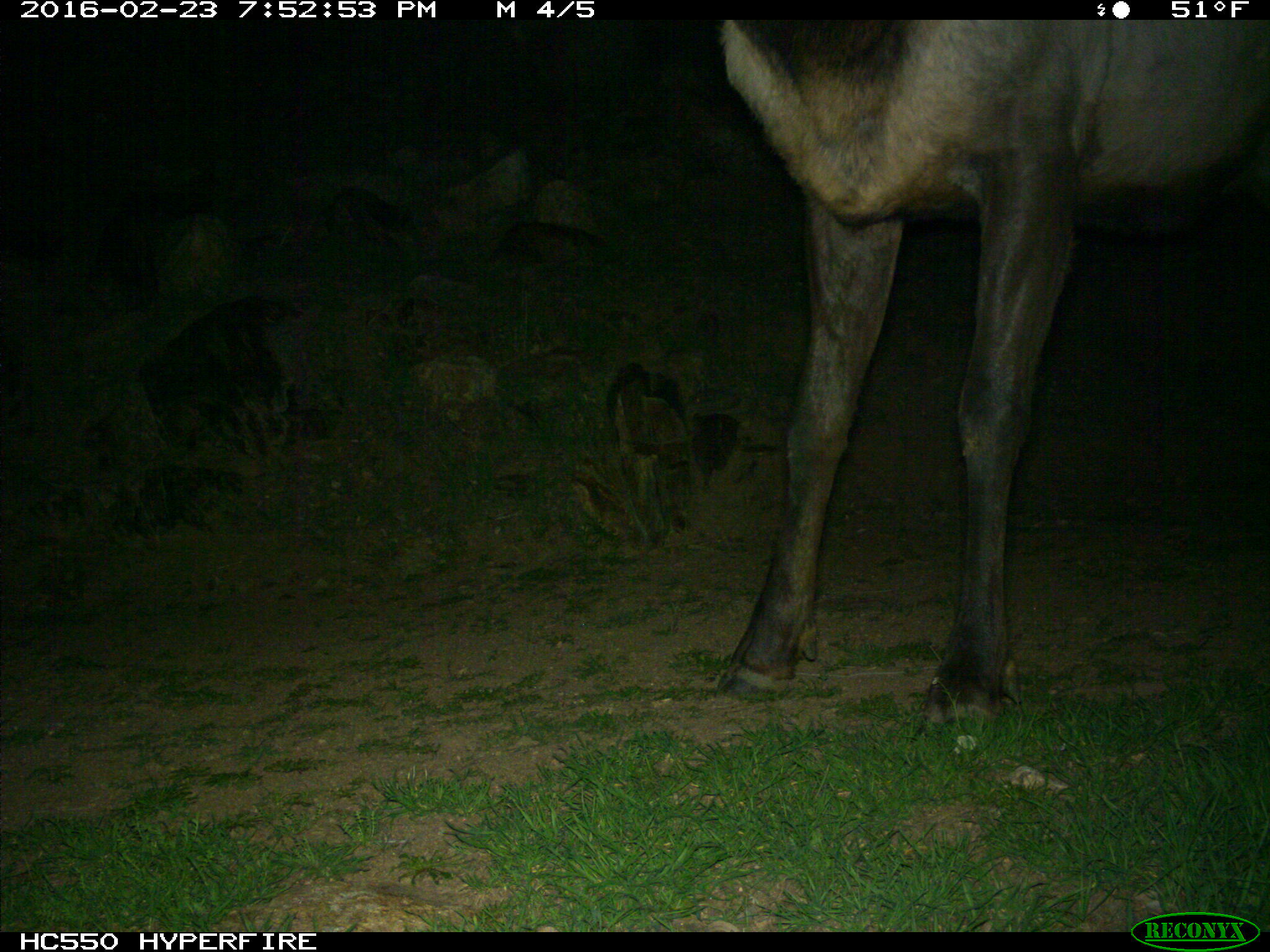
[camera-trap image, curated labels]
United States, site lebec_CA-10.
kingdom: Animalia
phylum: Chordata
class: Mammalia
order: Artiodactyla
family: Cervidae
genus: Cervus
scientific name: Cervus canadensis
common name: elk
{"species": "Cervus canadensis (elk)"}